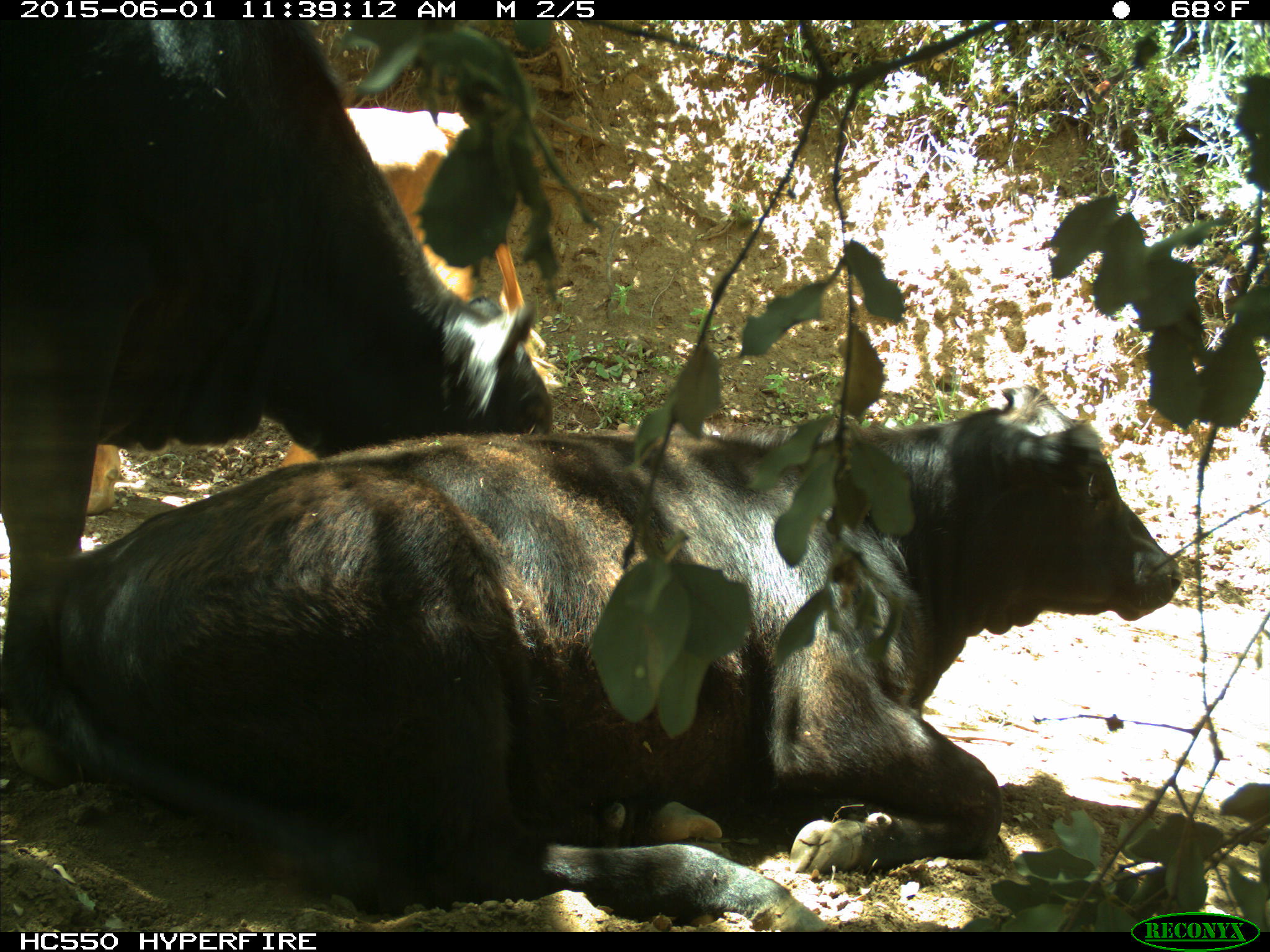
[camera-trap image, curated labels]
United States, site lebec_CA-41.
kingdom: Animalia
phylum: Chordata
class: Mammalia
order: Artiodactyla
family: Bovidae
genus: Bos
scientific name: Bos taurus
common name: domestic cow